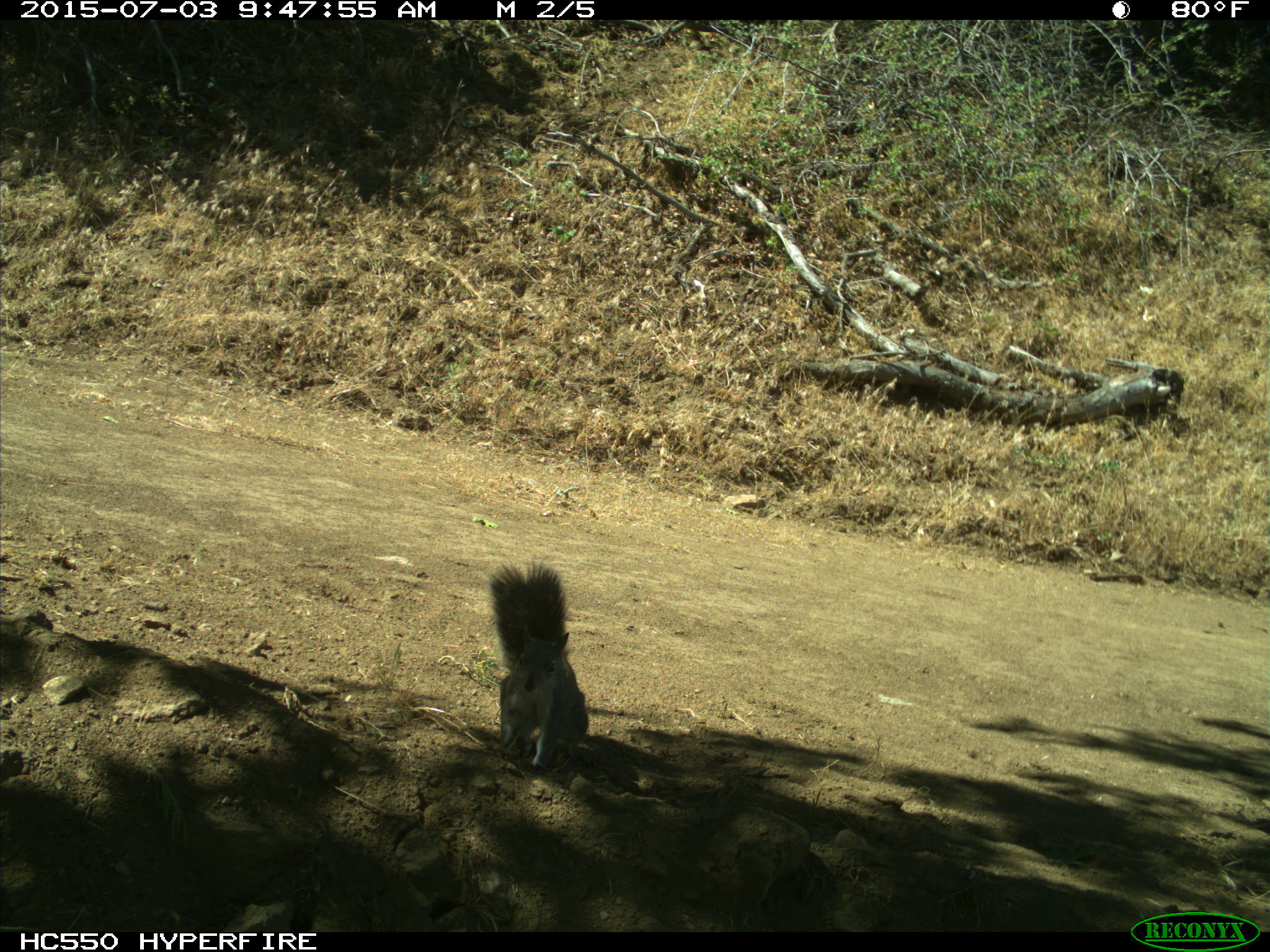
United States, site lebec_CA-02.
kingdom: Animalia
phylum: Chordata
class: Mammalia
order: Rodentia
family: Sciuridae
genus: Sciurus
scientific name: Sciurus carolinensis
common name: eastern gray squirrel